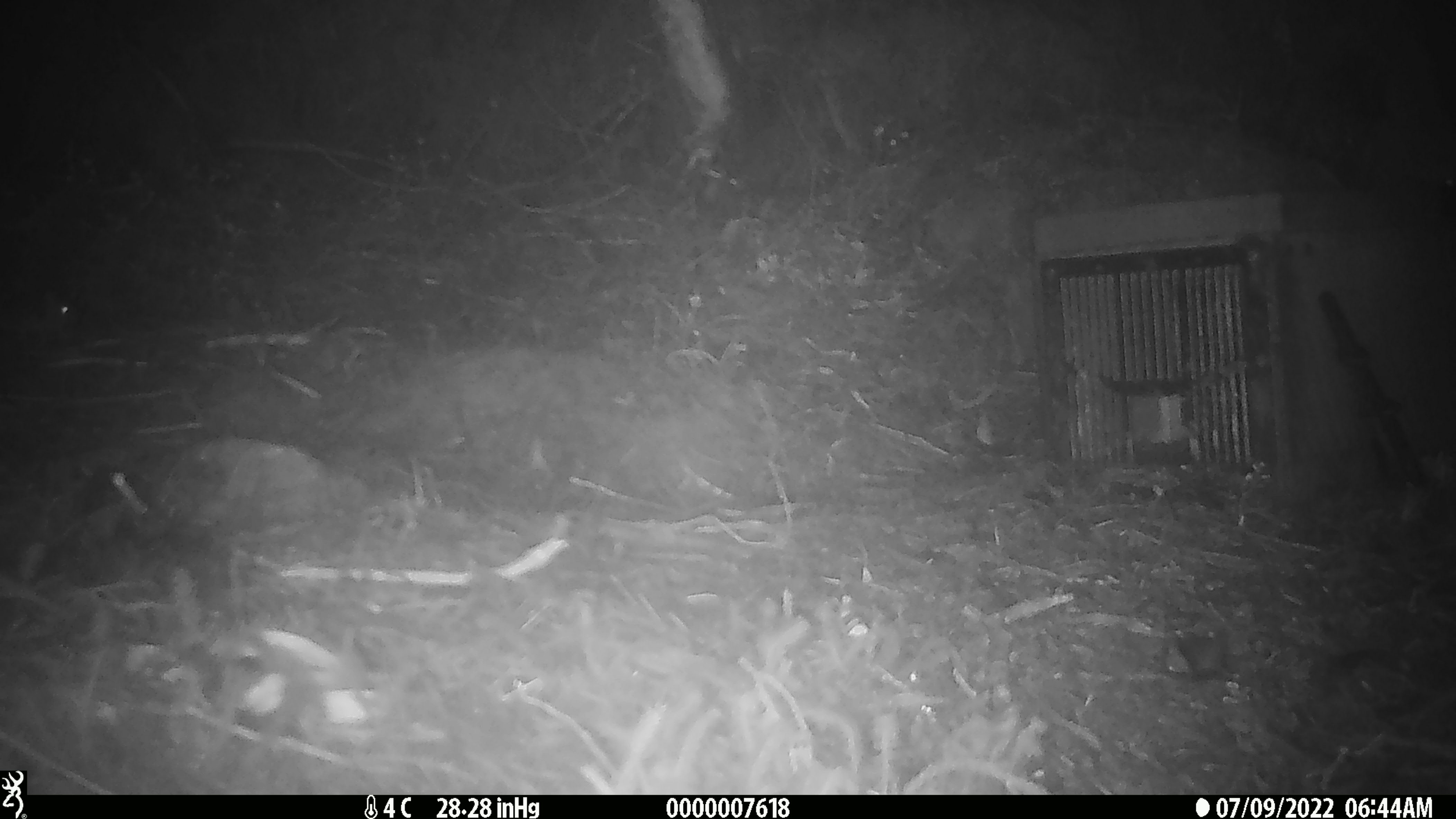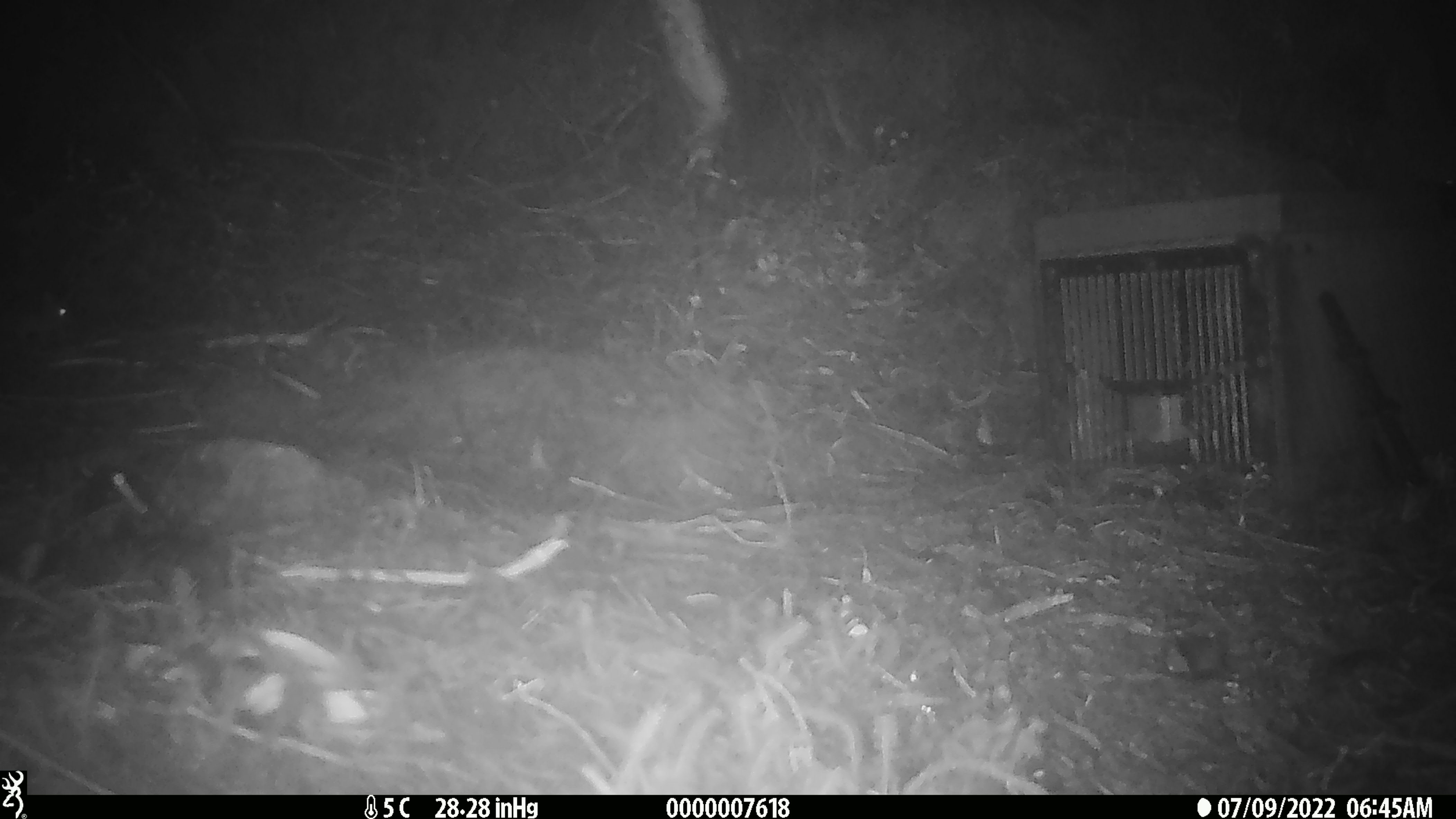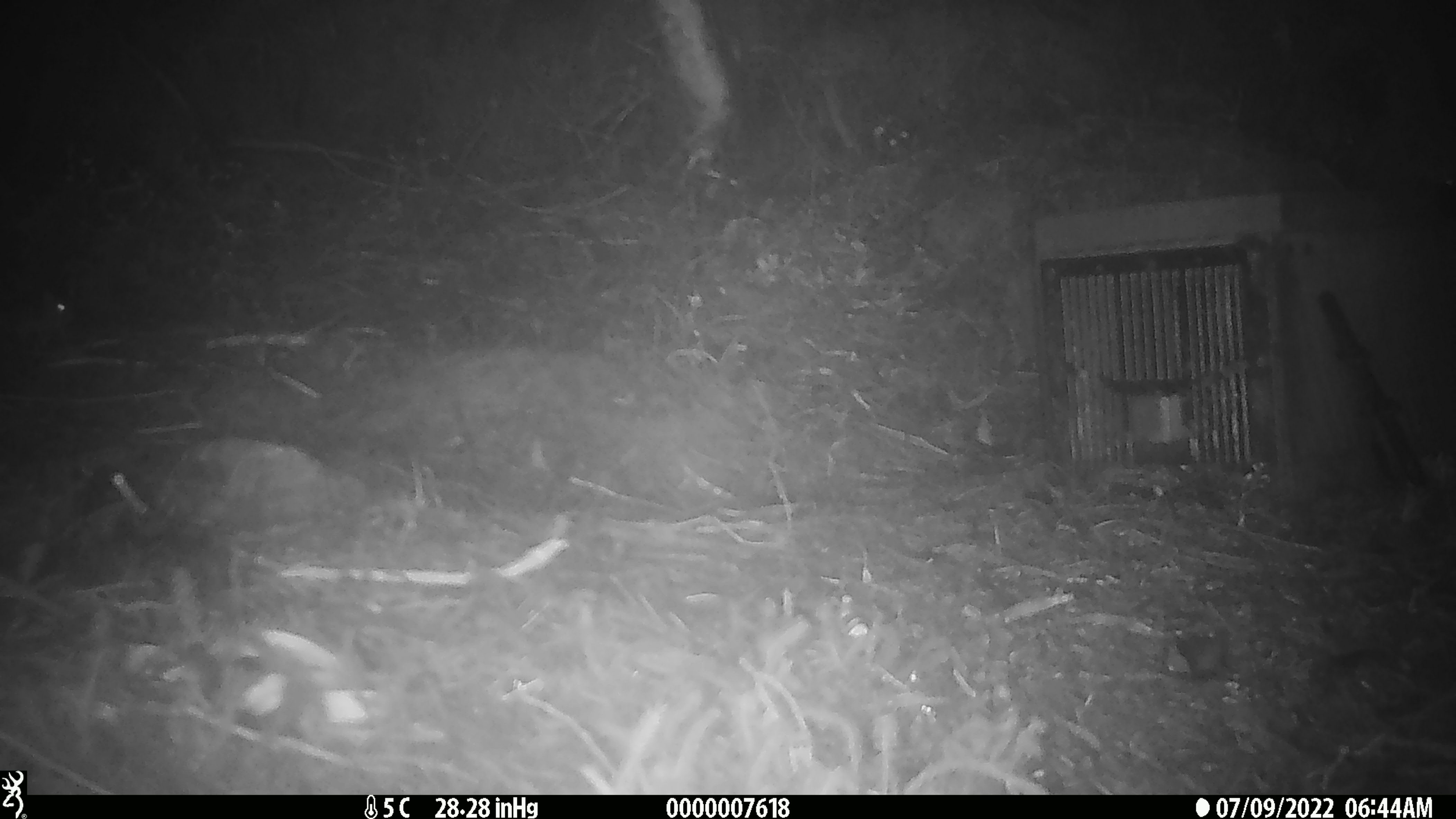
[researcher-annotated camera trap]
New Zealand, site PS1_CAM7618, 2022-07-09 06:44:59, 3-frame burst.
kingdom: Animalia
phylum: Chordata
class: Mammalia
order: Rodentia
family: Muridae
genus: Mus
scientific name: Mus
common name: mouse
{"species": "mouse (Mus)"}